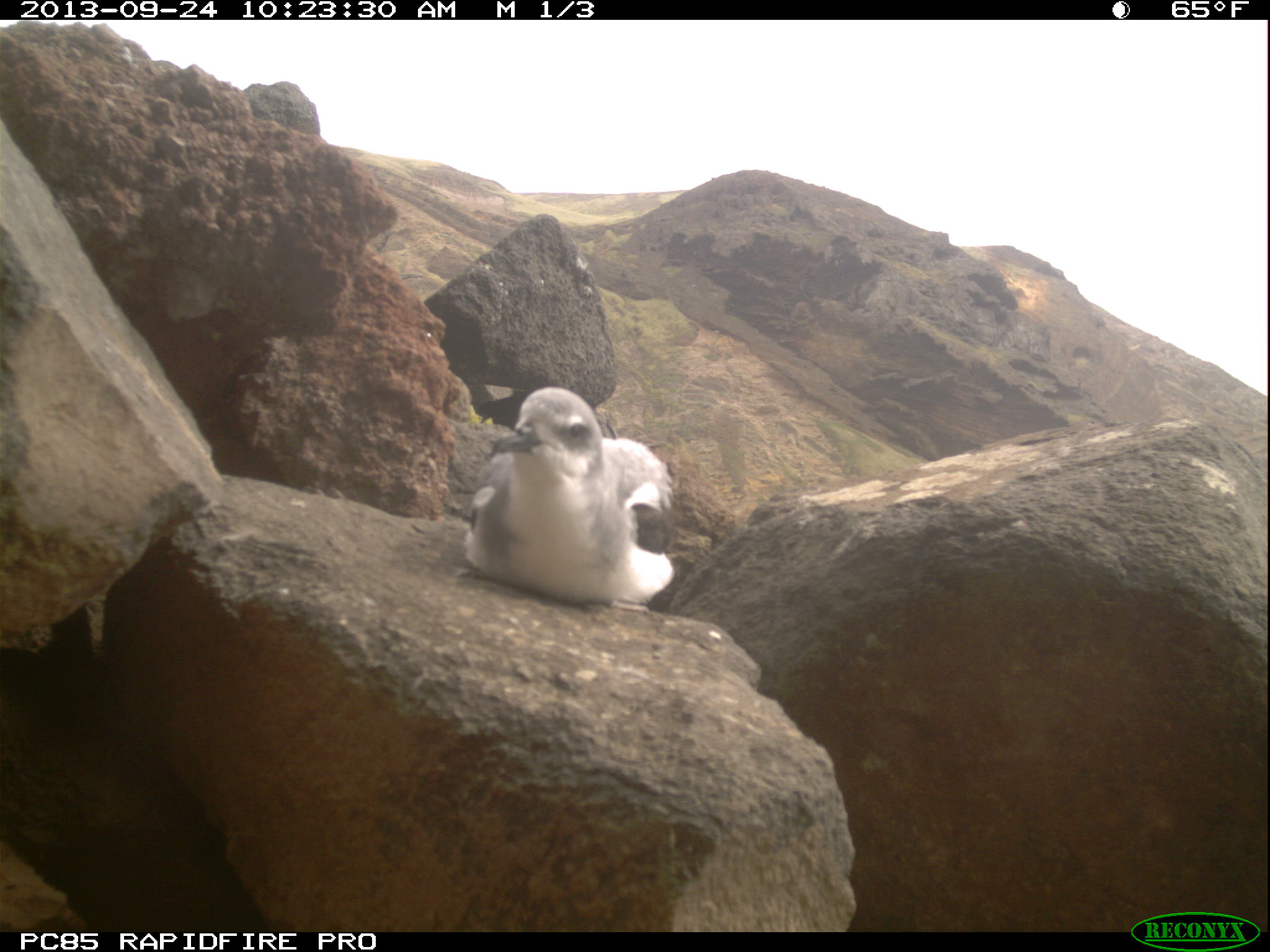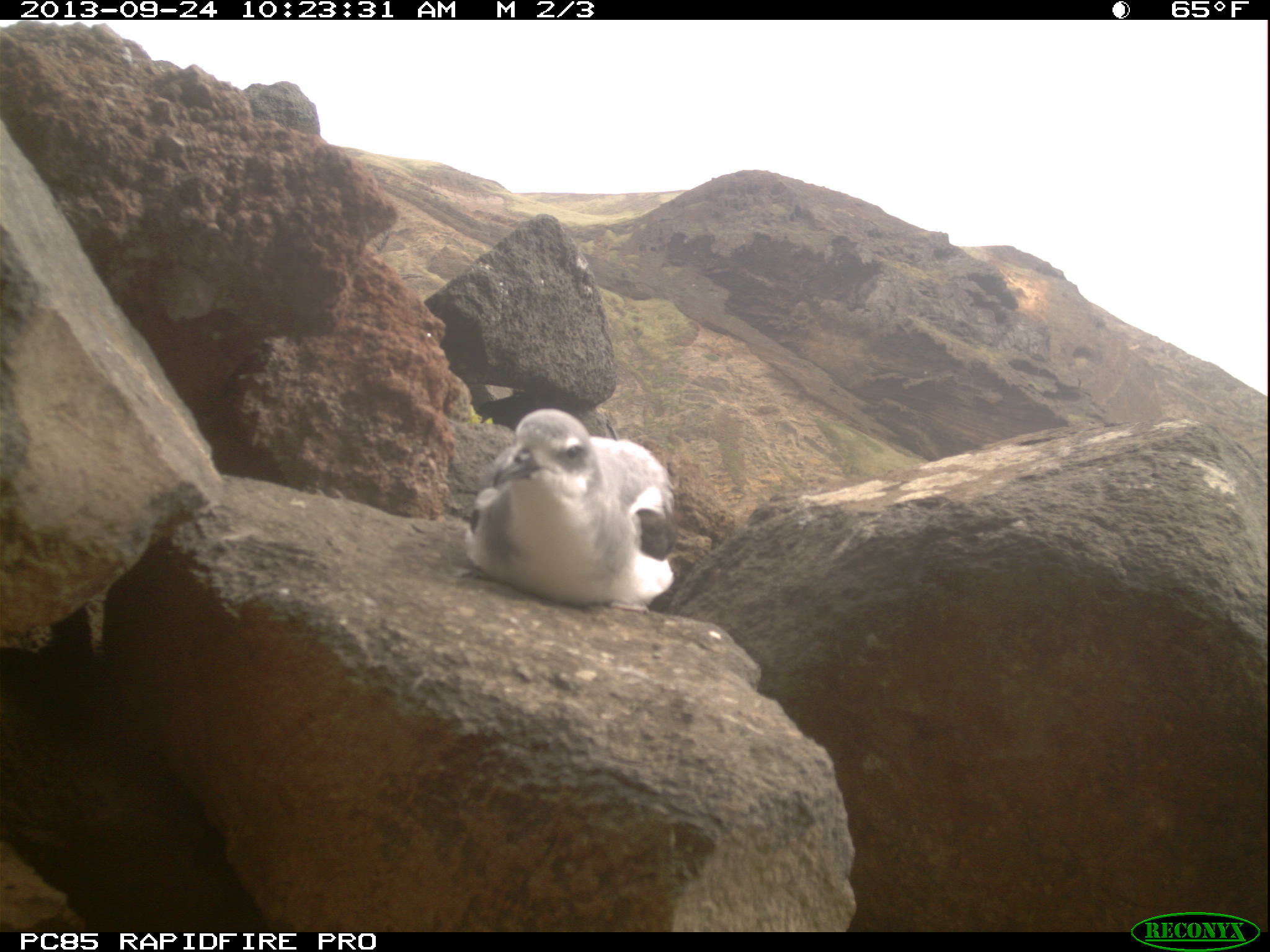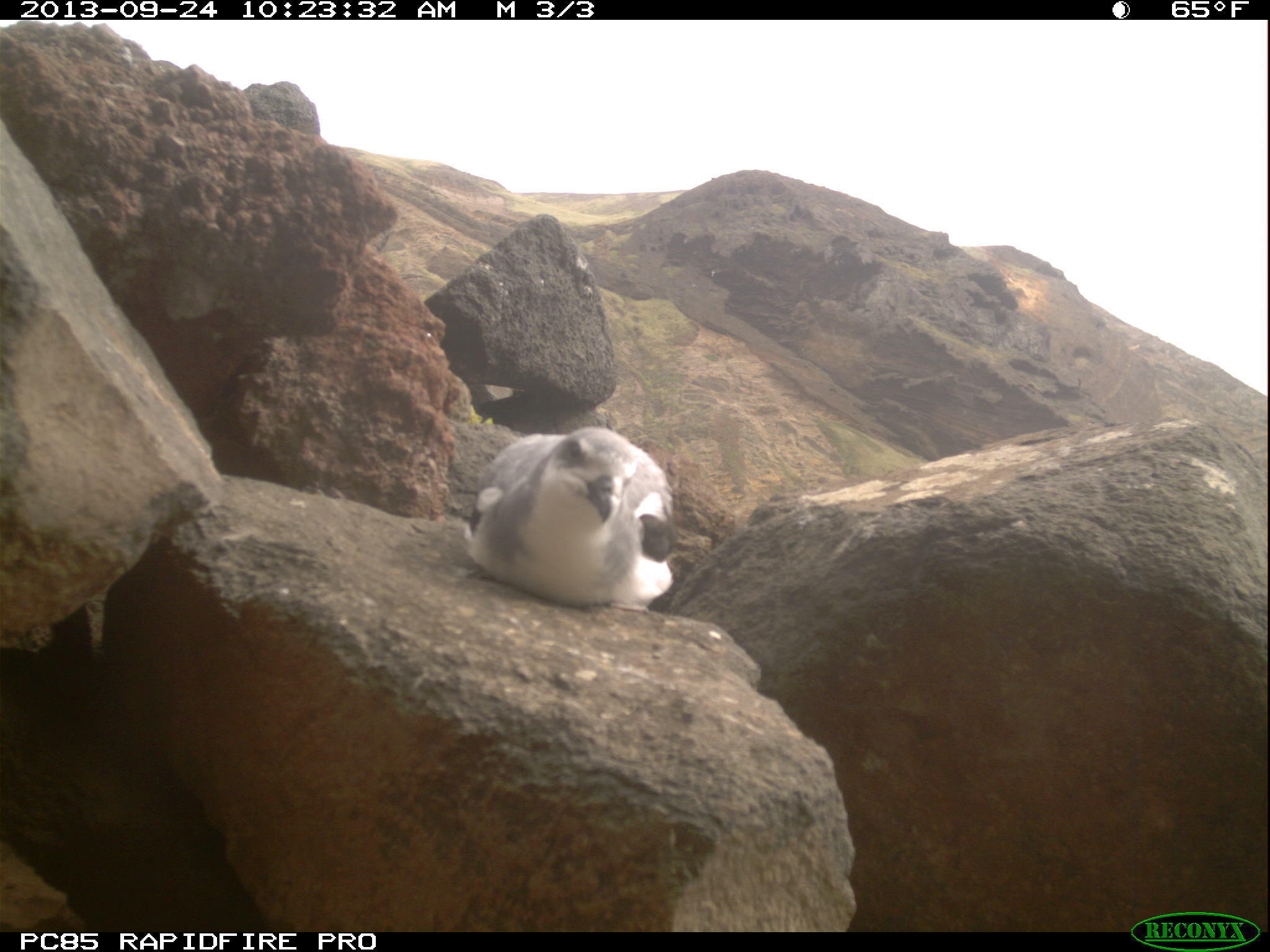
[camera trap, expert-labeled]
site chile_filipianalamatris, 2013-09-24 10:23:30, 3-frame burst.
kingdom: Animalia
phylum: Chordata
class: Aves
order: Procellariiformes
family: Procellariidae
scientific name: Procellariidae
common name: petrel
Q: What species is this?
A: Petrel (Procellariidae).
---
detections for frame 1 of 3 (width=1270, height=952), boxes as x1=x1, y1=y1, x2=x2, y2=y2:
petrel: x1=459, y1=385, x2=675, y2=607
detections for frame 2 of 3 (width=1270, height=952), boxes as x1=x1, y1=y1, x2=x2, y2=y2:
petrel: x1=462, y1=407, x2=682, y2=610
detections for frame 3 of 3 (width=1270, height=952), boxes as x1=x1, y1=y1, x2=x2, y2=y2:
petrel: x1=461, y1=423, x2=681, y2=617